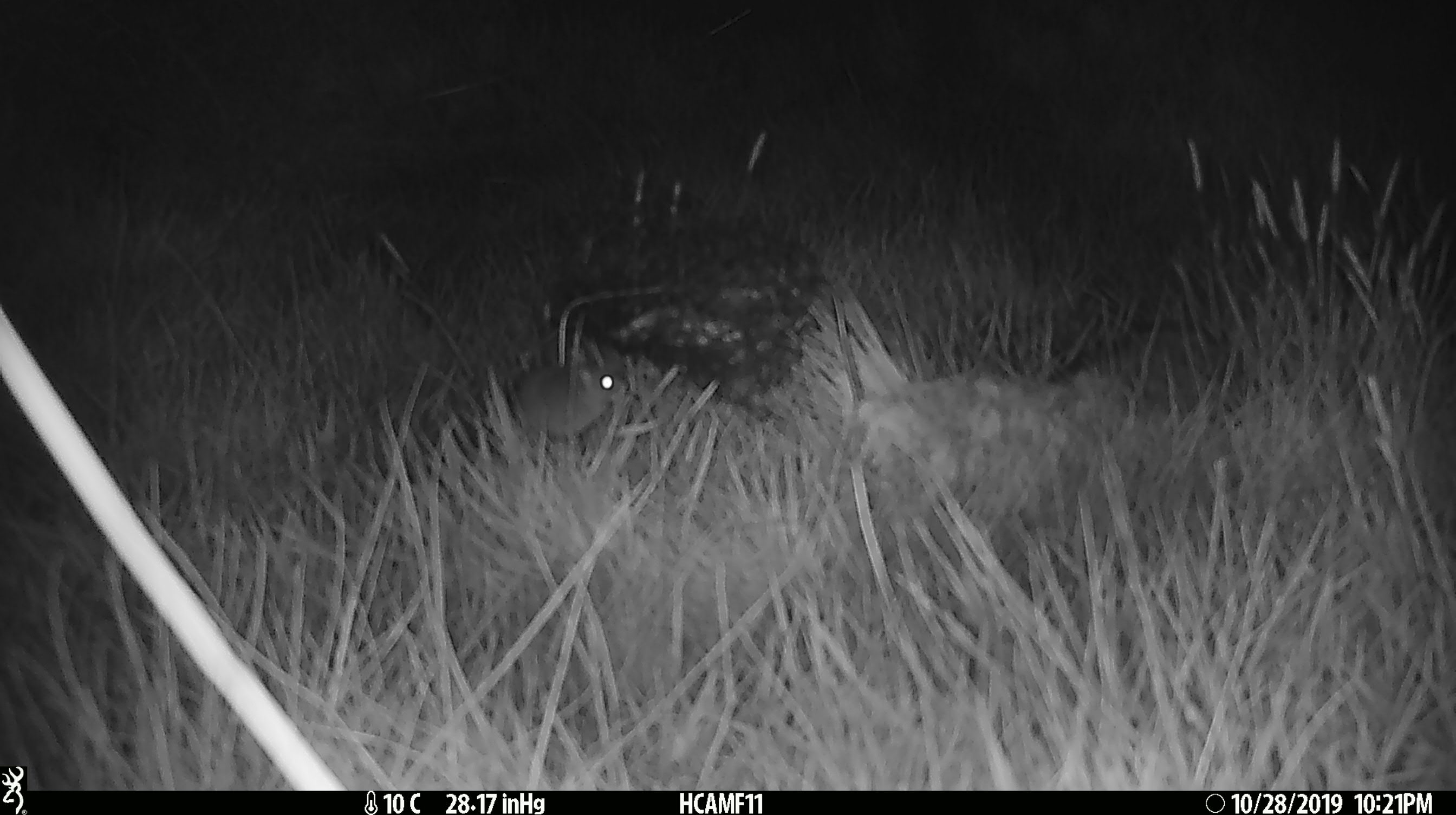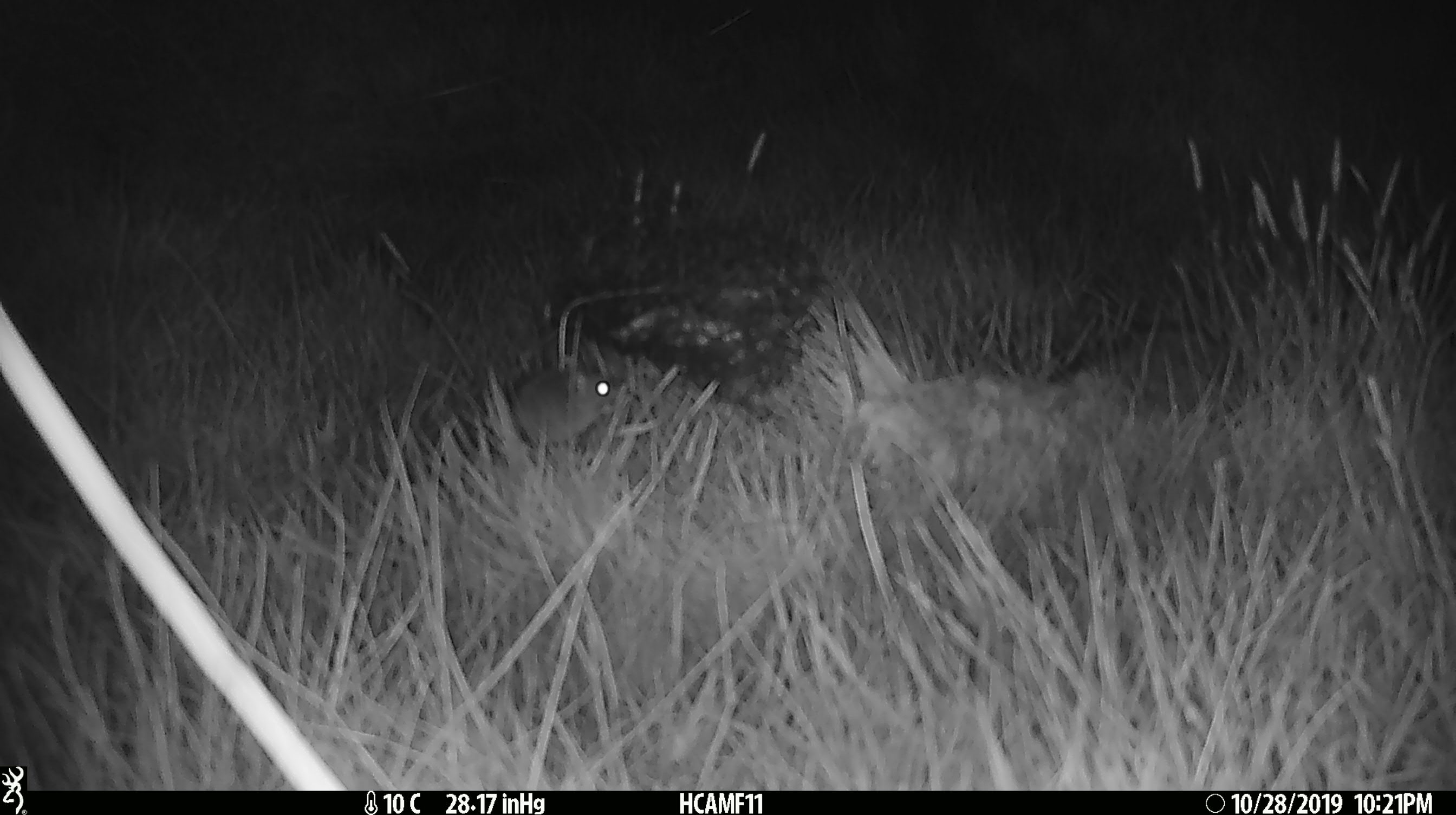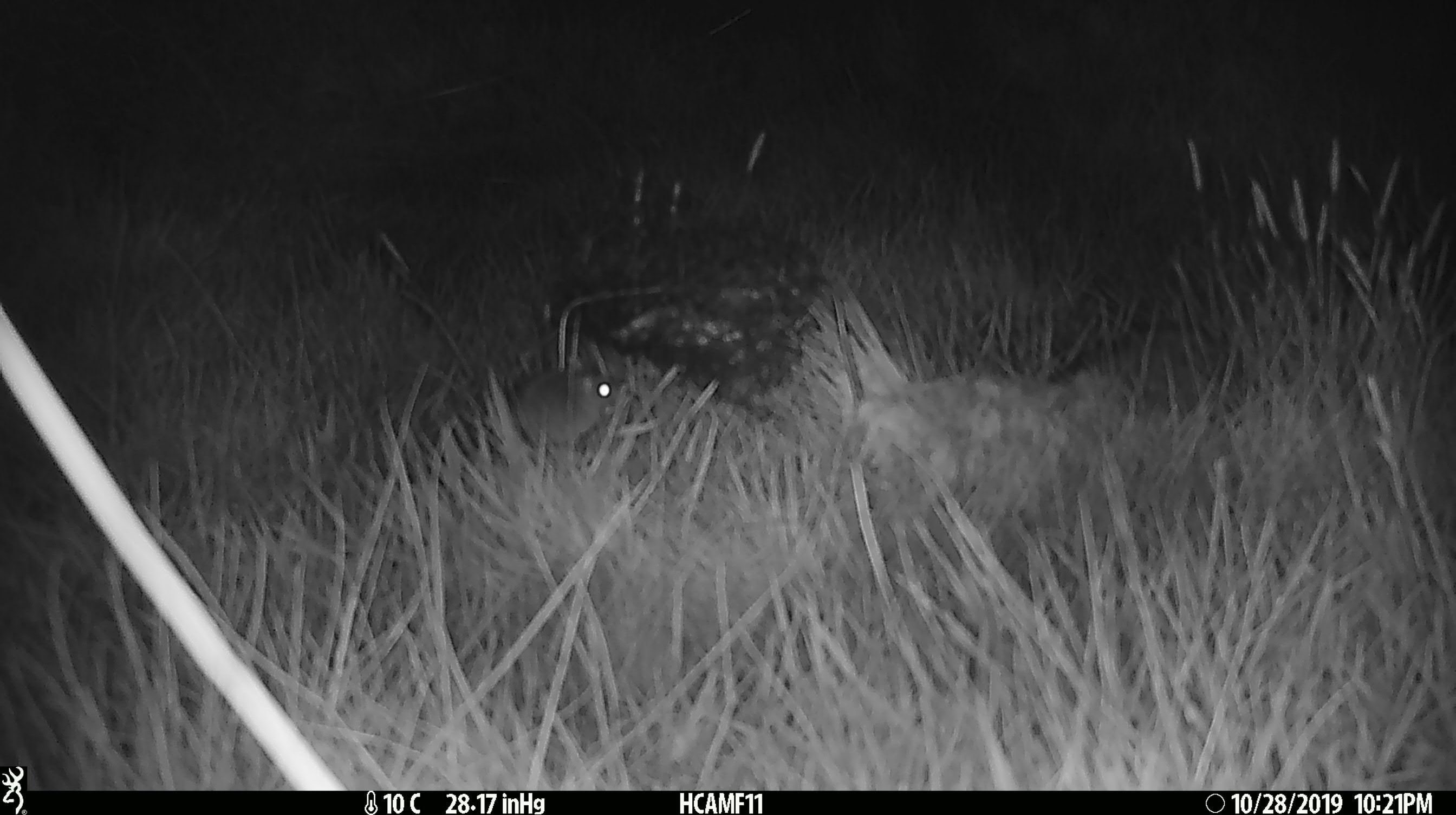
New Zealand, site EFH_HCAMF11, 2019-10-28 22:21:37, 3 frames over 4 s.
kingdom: Animalia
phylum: Chordata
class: Mammalia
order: Rodentia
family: Muridae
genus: Mus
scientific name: Mus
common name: mouse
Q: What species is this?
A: Mouse (Mus).